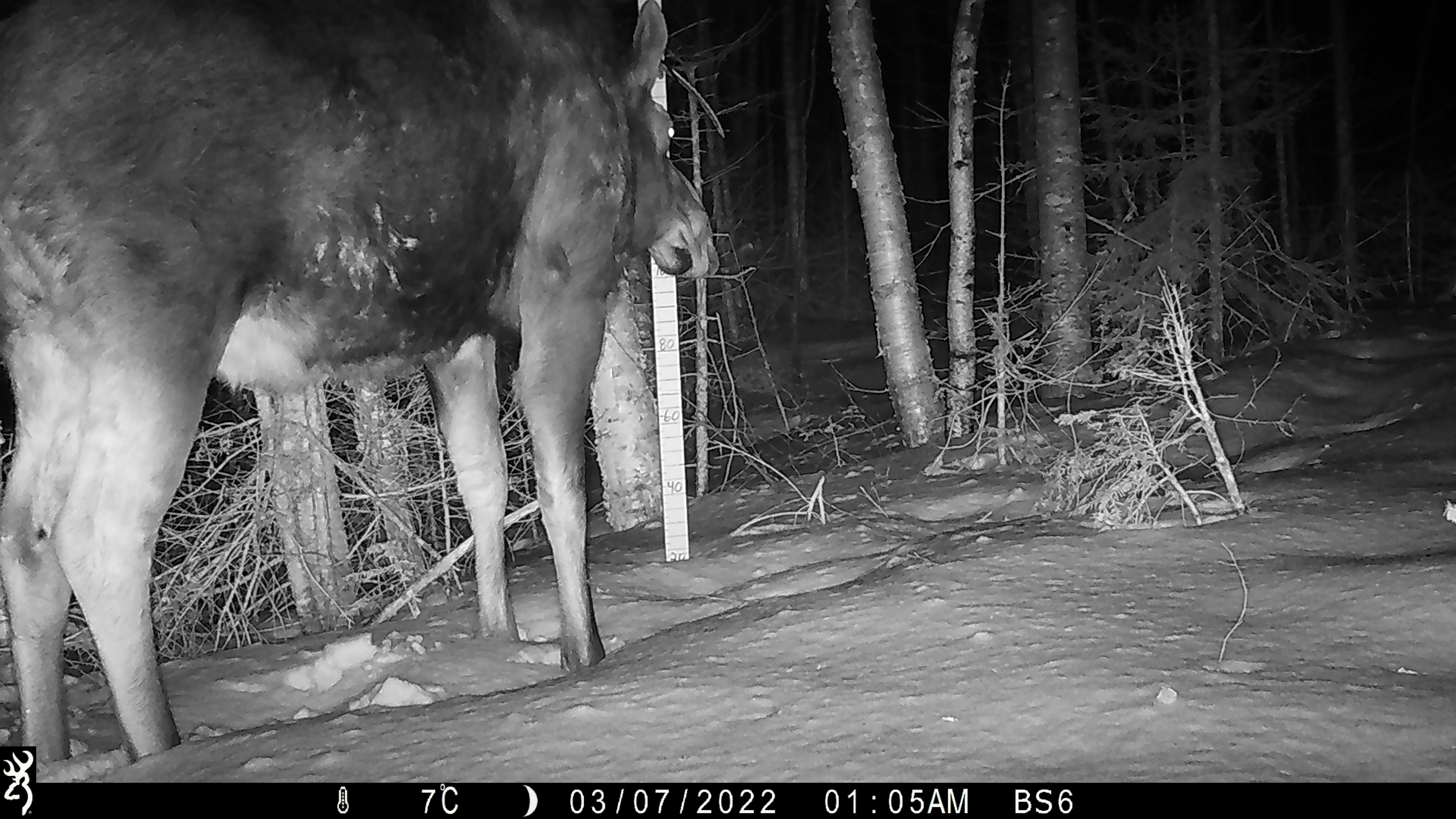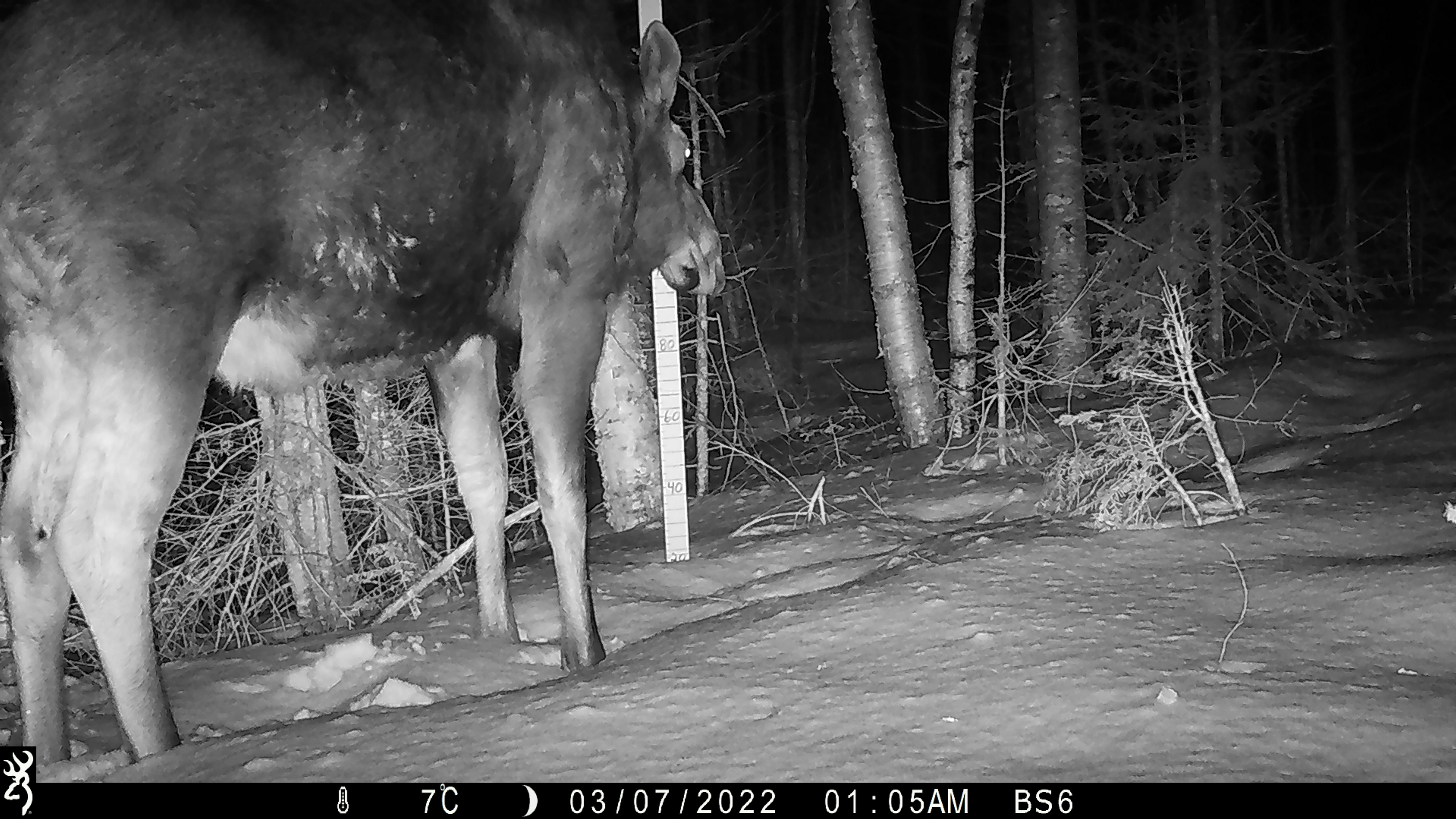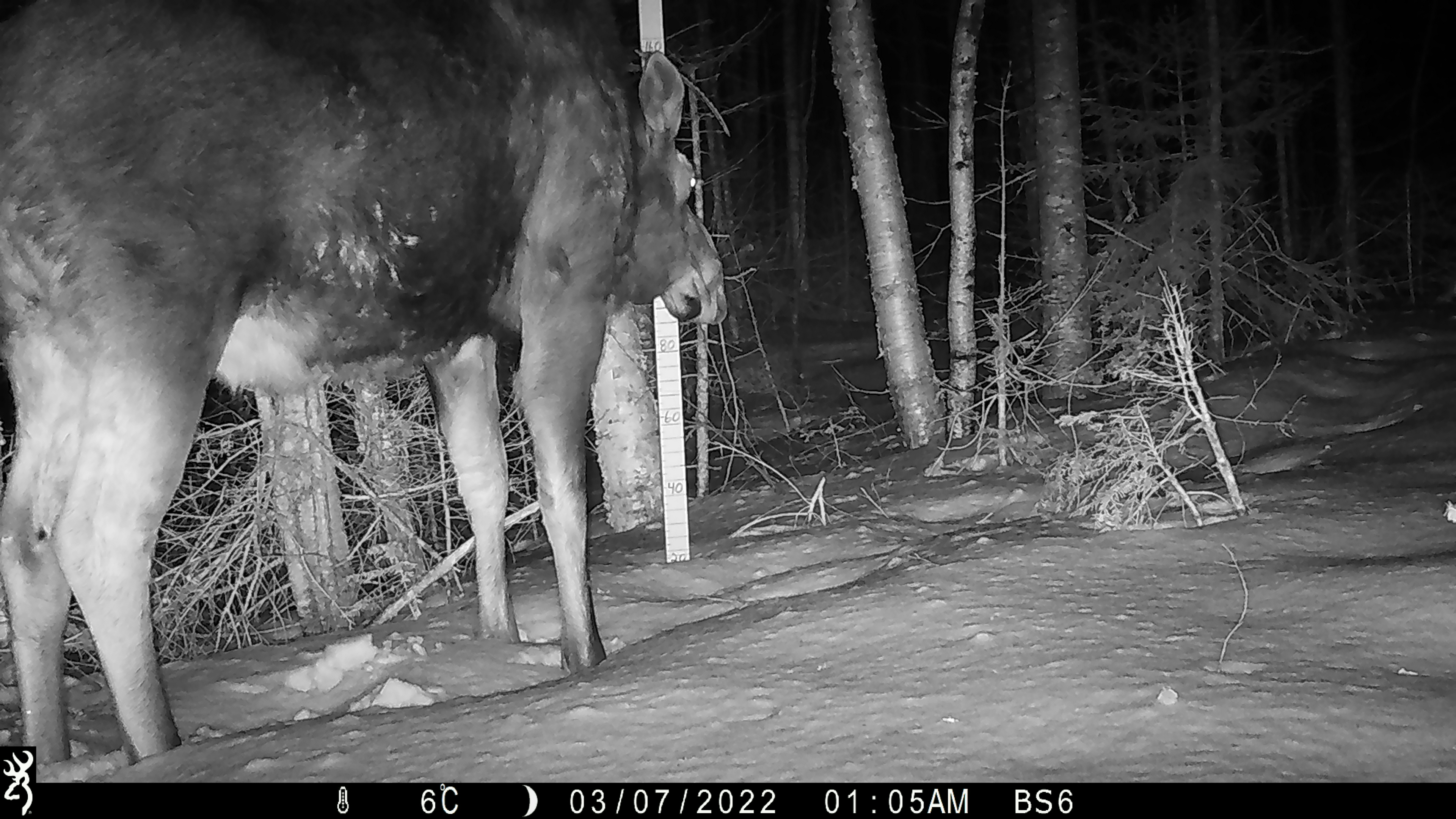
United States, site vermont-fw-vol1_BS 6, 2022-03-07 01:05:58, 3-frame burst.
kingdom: Animalia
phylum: Chordata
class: Mammalia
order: Artiodactyla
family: Cervidae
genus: Alces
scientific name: Alces alces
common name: moose